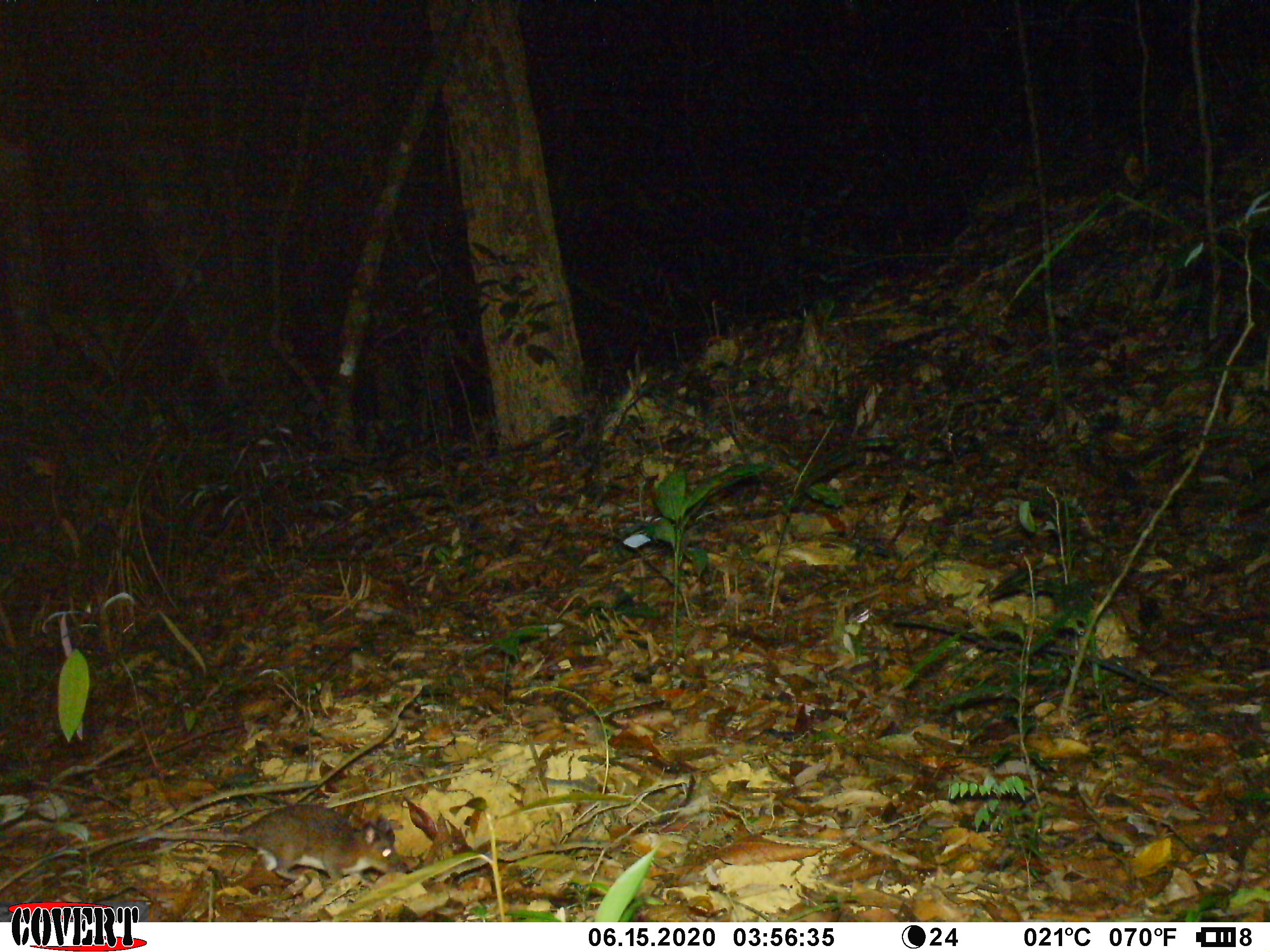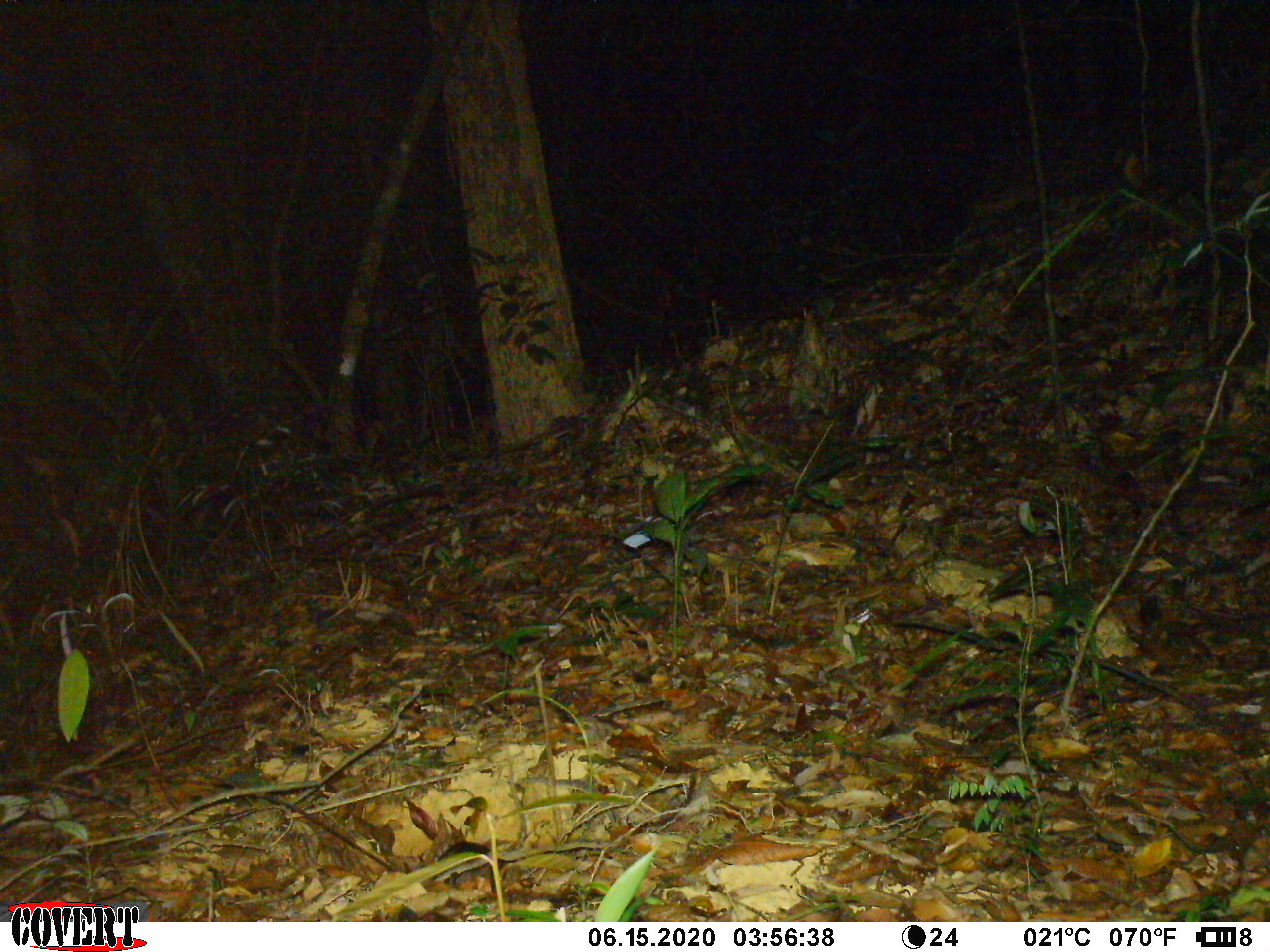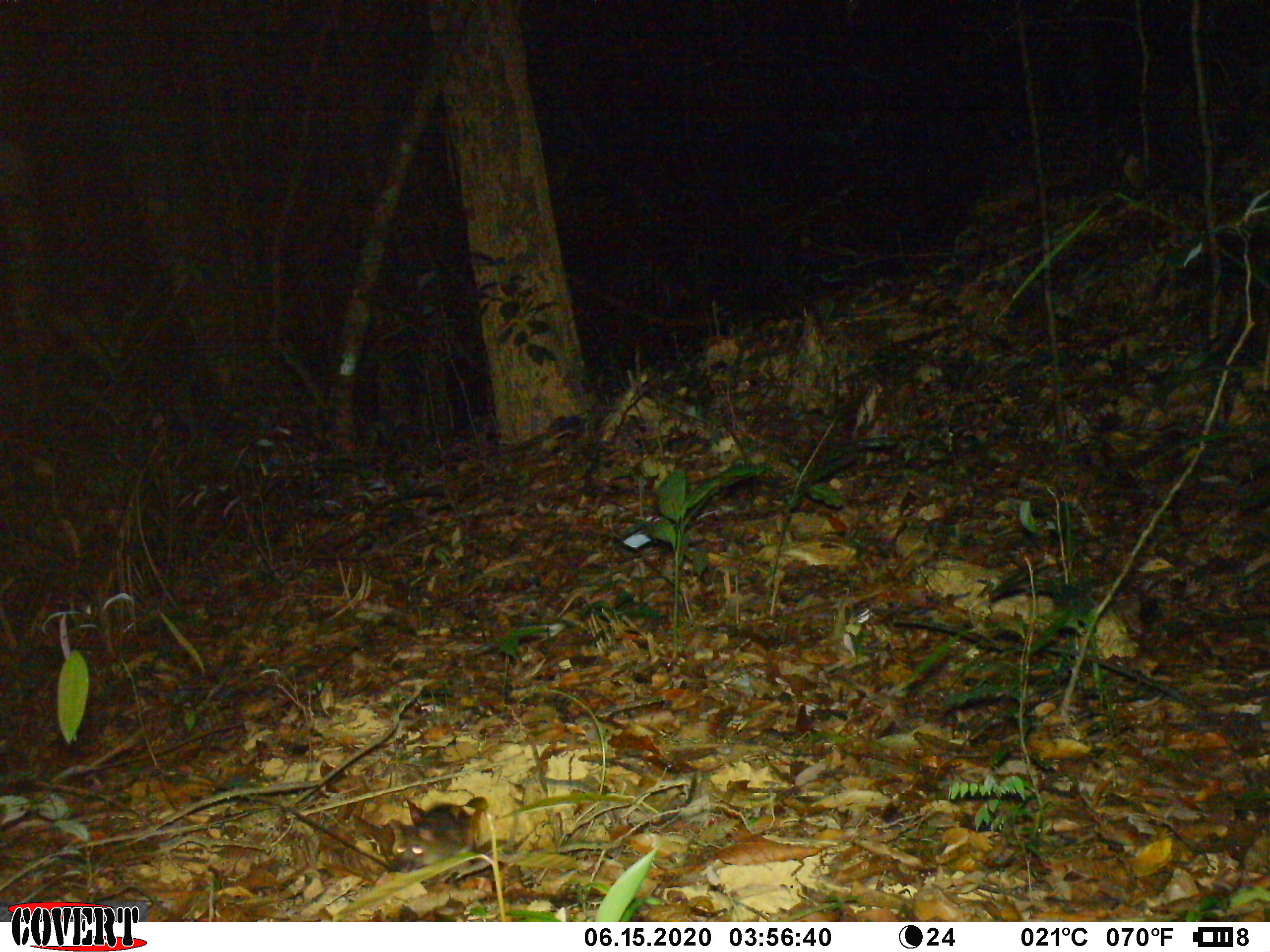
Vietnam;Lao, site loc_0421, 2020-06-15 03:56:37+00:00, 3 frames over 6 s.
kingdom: Animalia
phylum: Chordata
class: Mammalia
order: Rodentia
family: Muridae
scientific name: Muridae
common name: old-world mice and rats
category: unidentified murid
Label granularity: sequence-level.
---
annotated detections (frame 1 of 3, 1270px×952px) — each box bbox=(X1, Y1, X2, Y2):
unidentified murid: bbox=(81, 803, 399, 888)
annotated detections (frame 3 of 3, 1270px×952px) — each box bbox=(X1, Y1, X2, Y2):
unidentified murid: bbox=(388, 819, 472, 875)